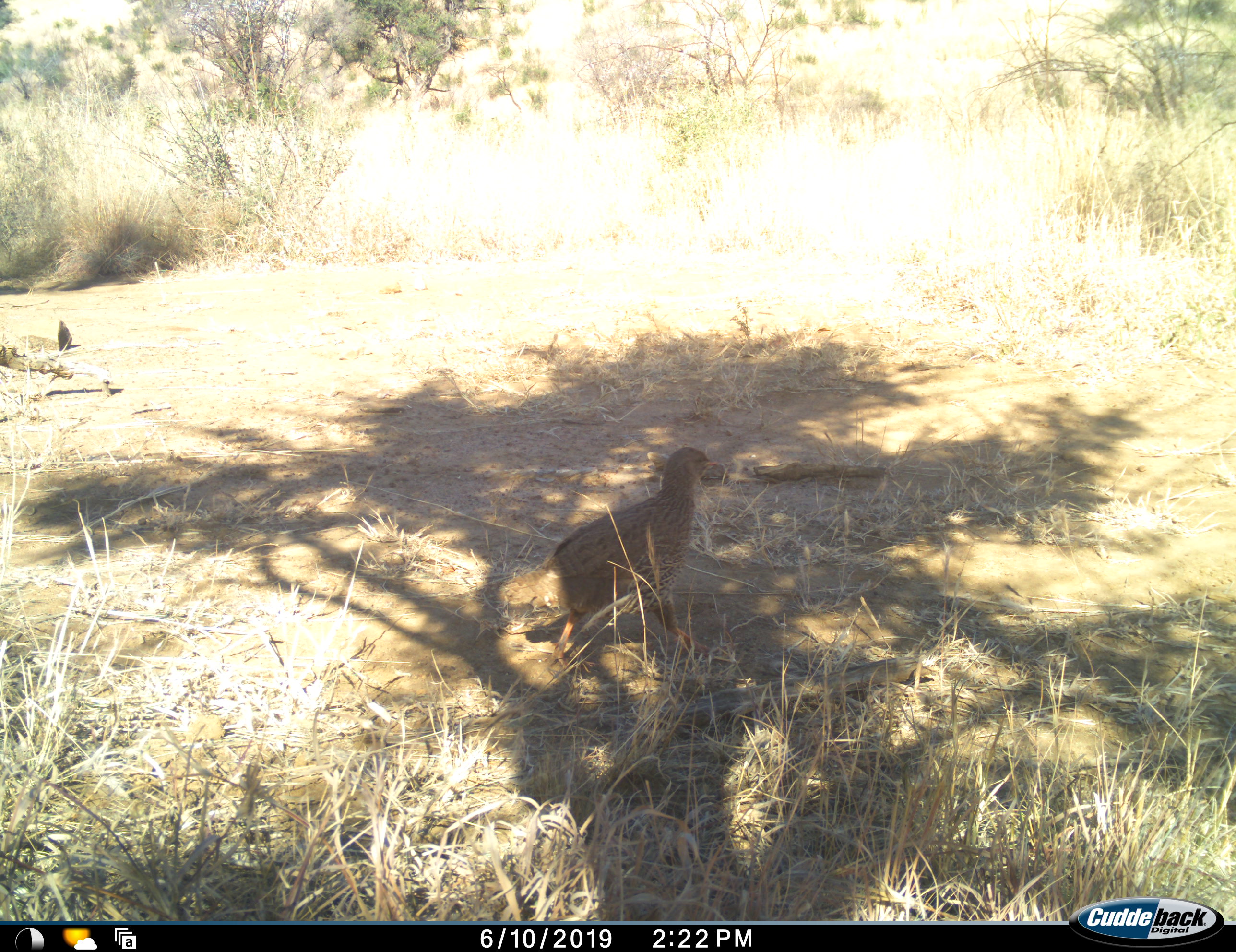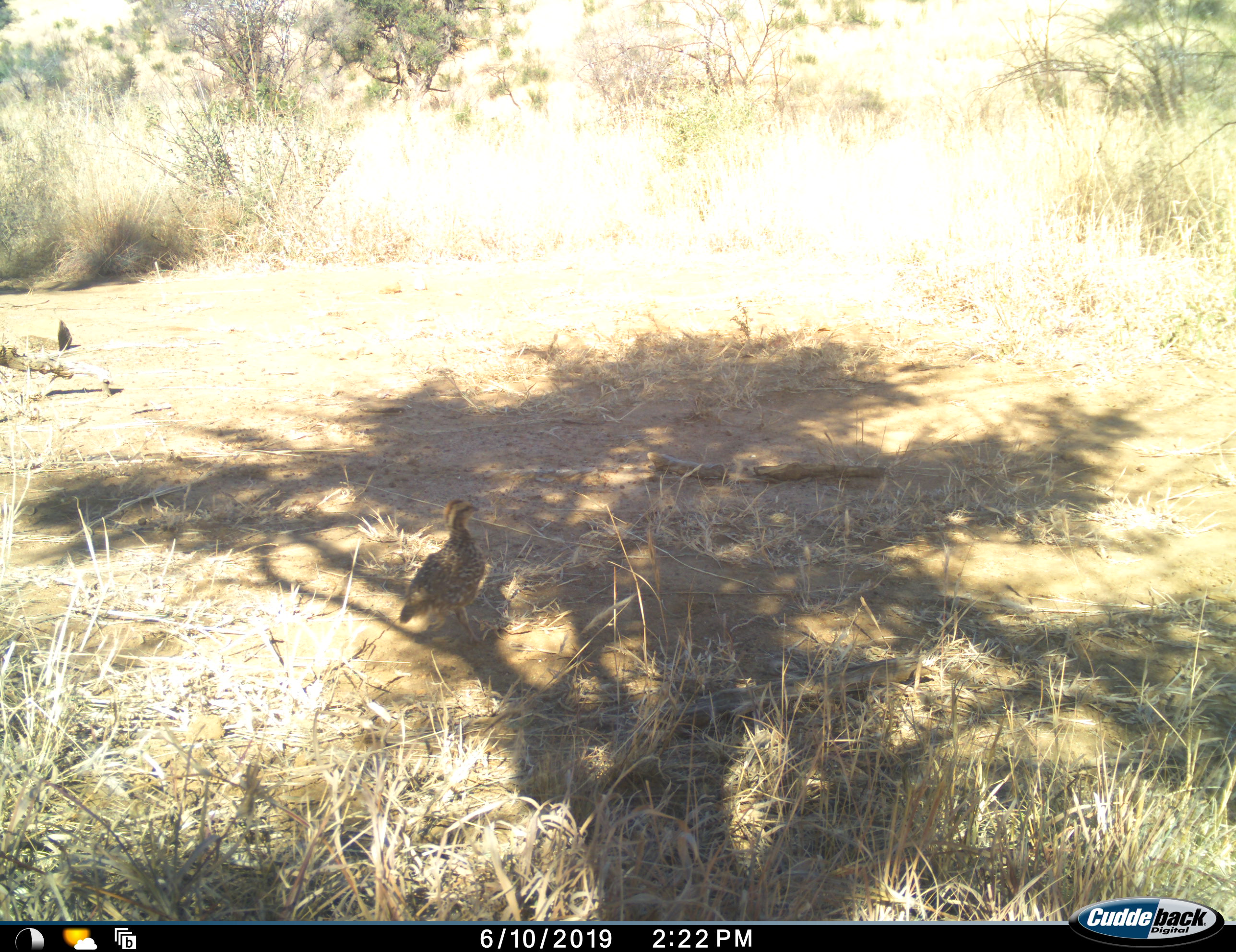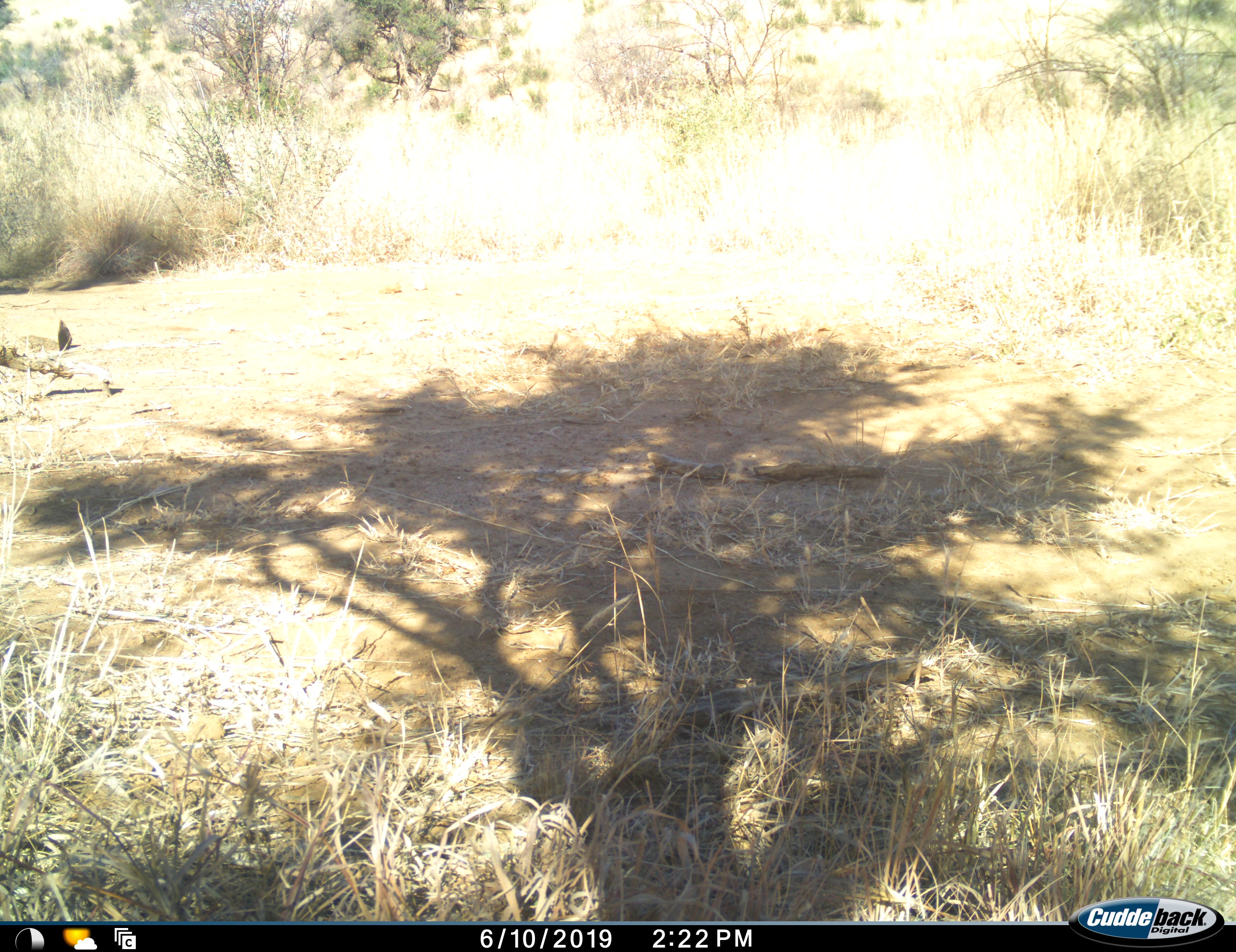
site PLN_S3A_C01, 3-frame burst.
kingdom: Animalia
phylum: Chordata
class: Aves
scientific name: Aves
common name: bird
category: birdother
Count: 2.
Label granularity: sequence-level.